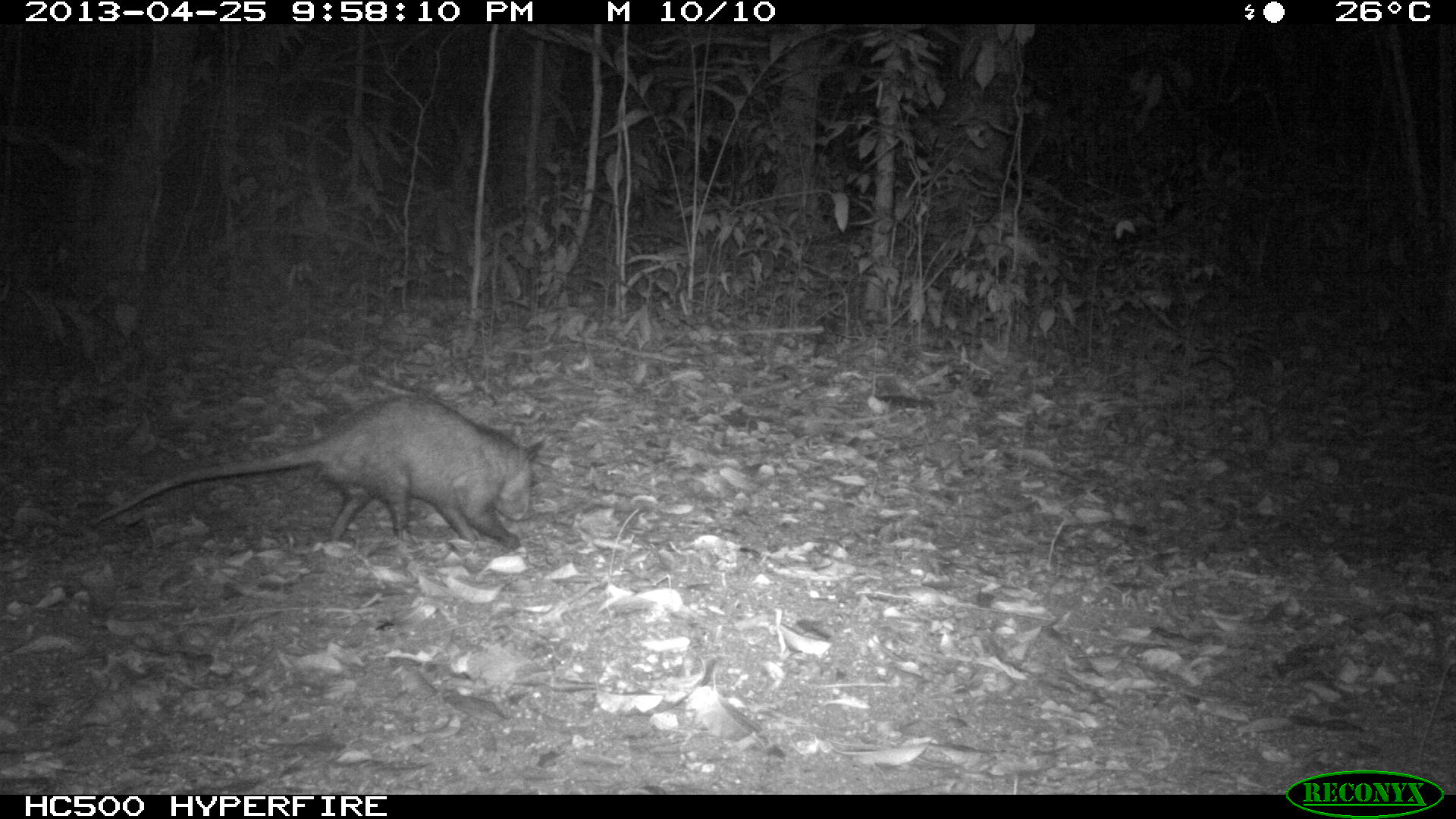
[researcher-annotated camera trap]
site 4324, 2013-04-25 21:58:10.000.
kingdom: Animalia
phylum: Chordata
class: Mammalia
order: Didelphimorphia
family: Didelphidae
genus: Didelphis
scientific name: Didelphis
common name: american opossums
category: didelphis sp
Didelphis sp (american opossums) (Didelphis), count 1.